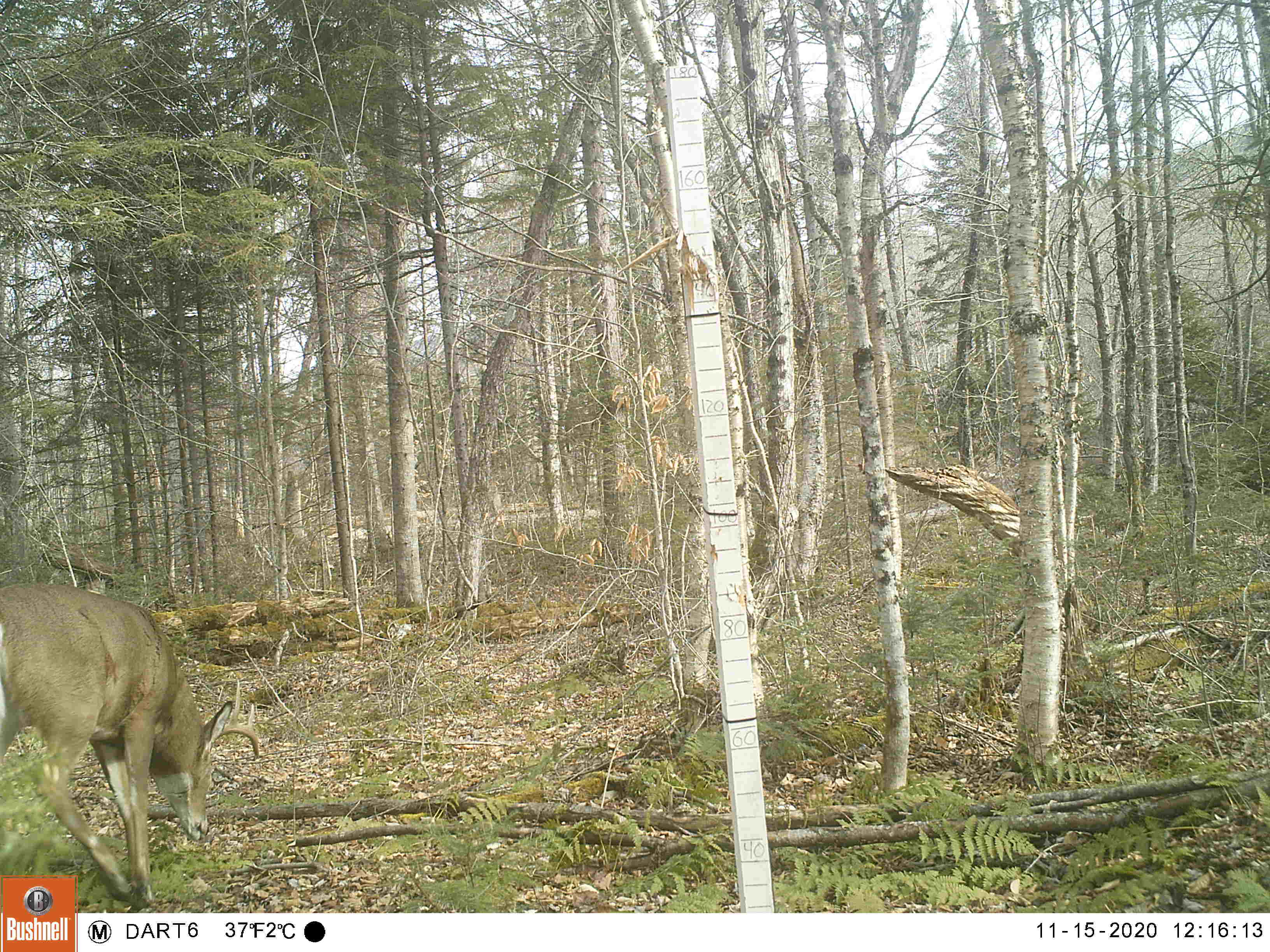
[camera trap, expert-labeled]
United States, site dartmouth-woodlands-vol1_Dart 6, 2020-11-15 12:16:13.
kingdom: Animalia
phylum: Chordata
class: Mammalia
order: Artiodactyla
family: Cervidae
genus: Odocoileus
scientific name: Odocoileus virginianus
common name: white-tailed deer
White-tailed deer (Odocoileus virginianus).